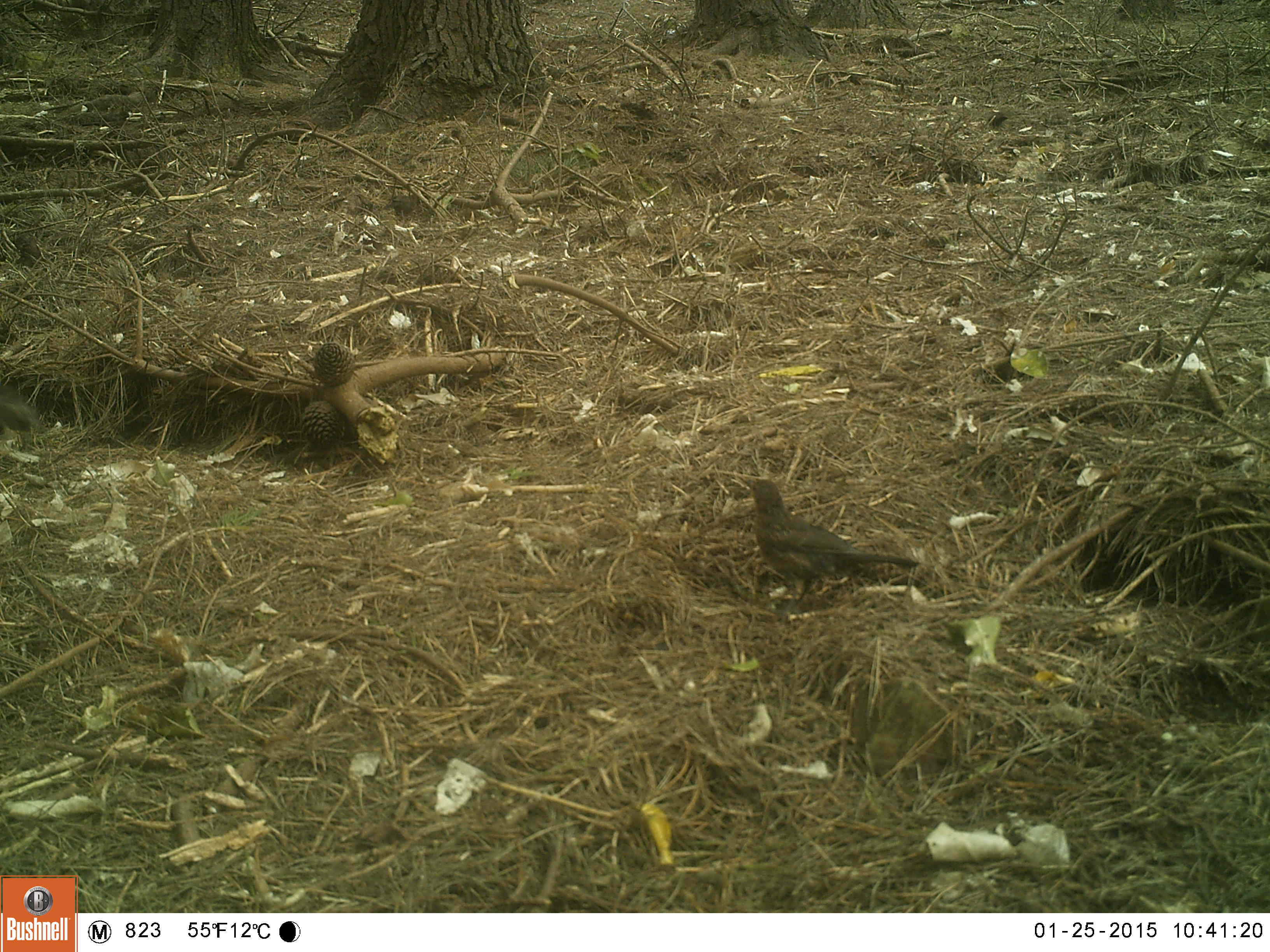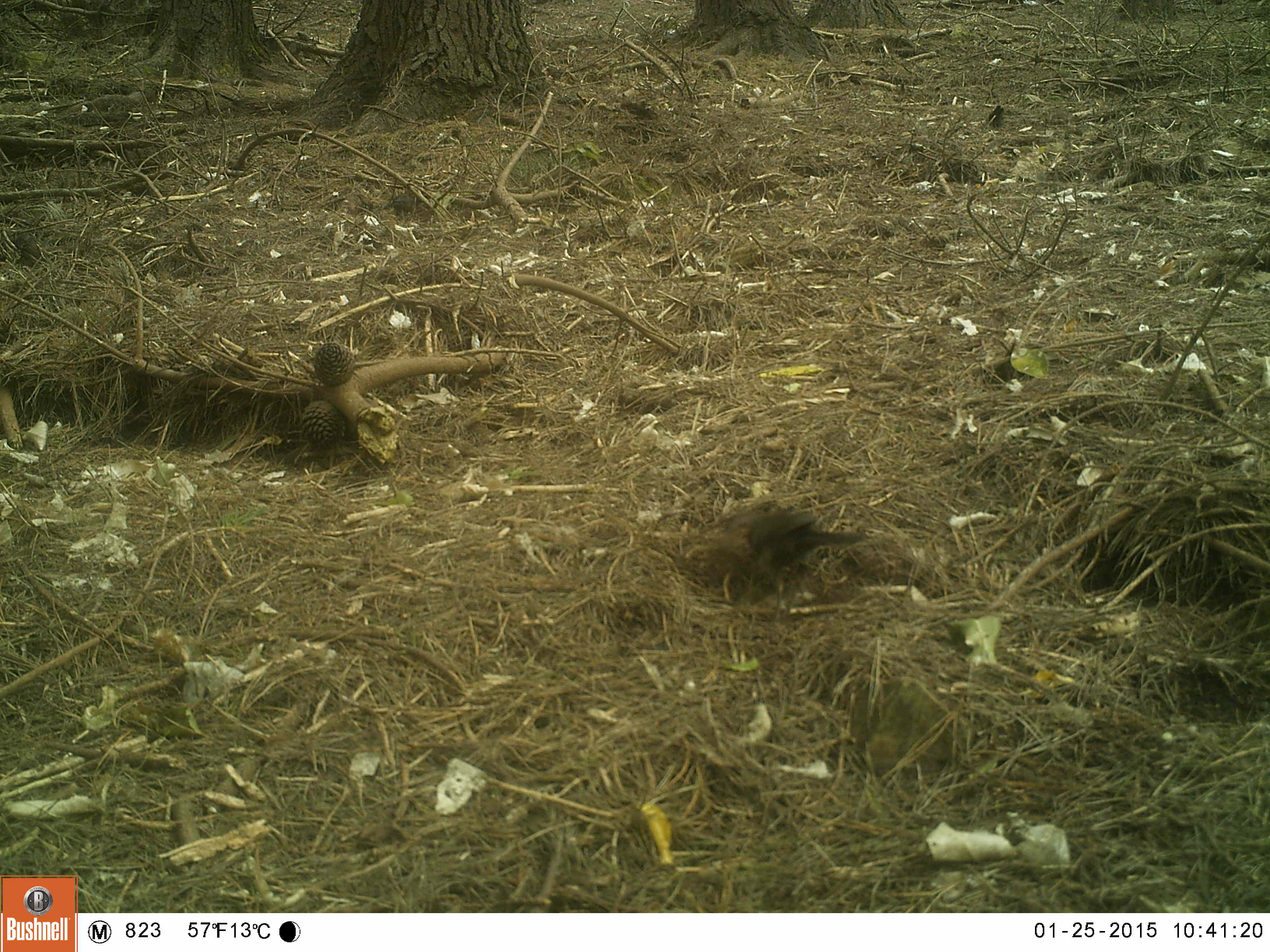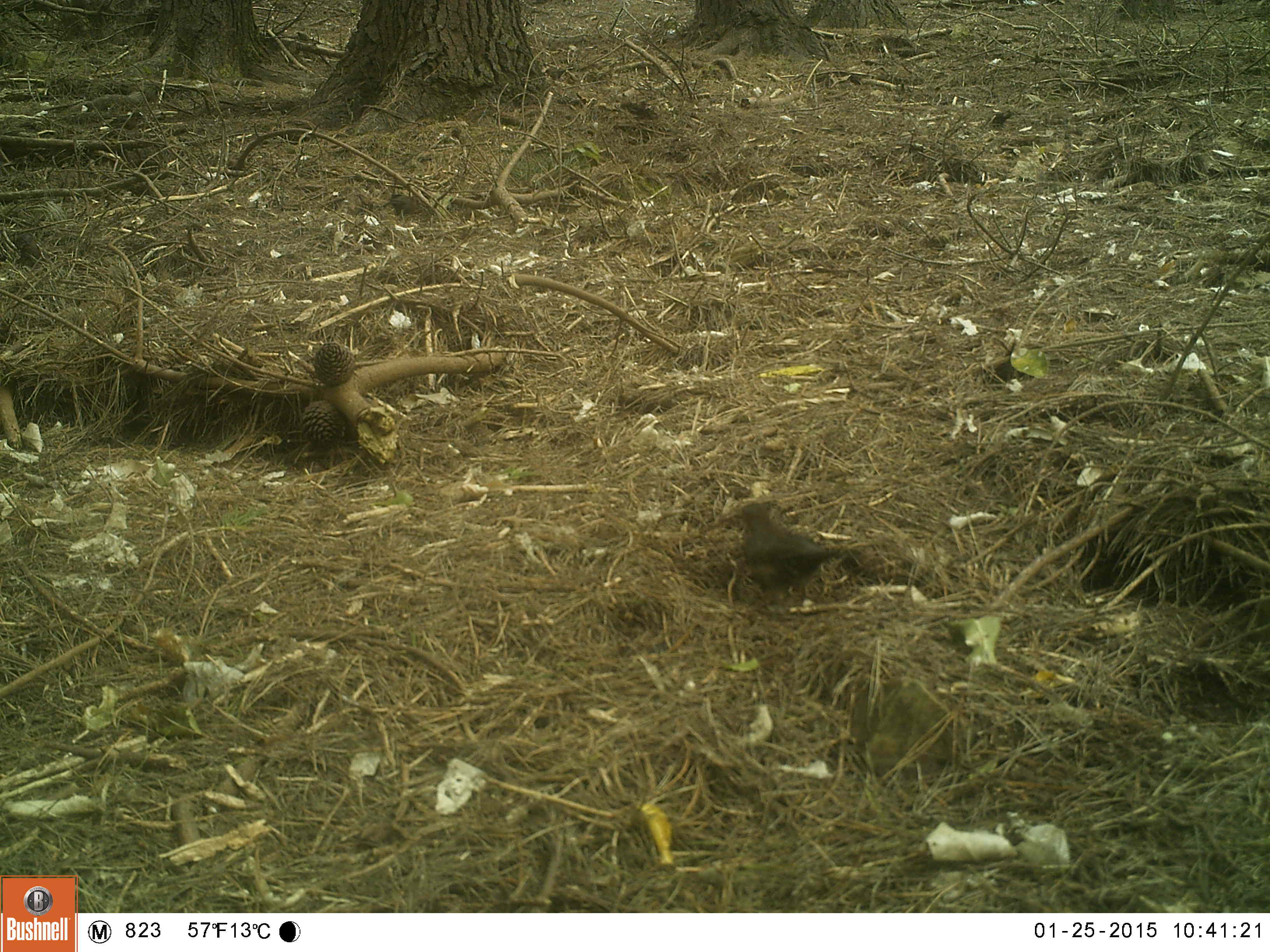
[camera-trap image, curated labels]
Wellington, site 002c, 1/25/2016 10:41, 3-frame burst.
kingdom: Animalia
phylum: Chordata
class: Aves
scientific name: Aves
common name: bird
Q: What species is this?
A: Bird (Aves).